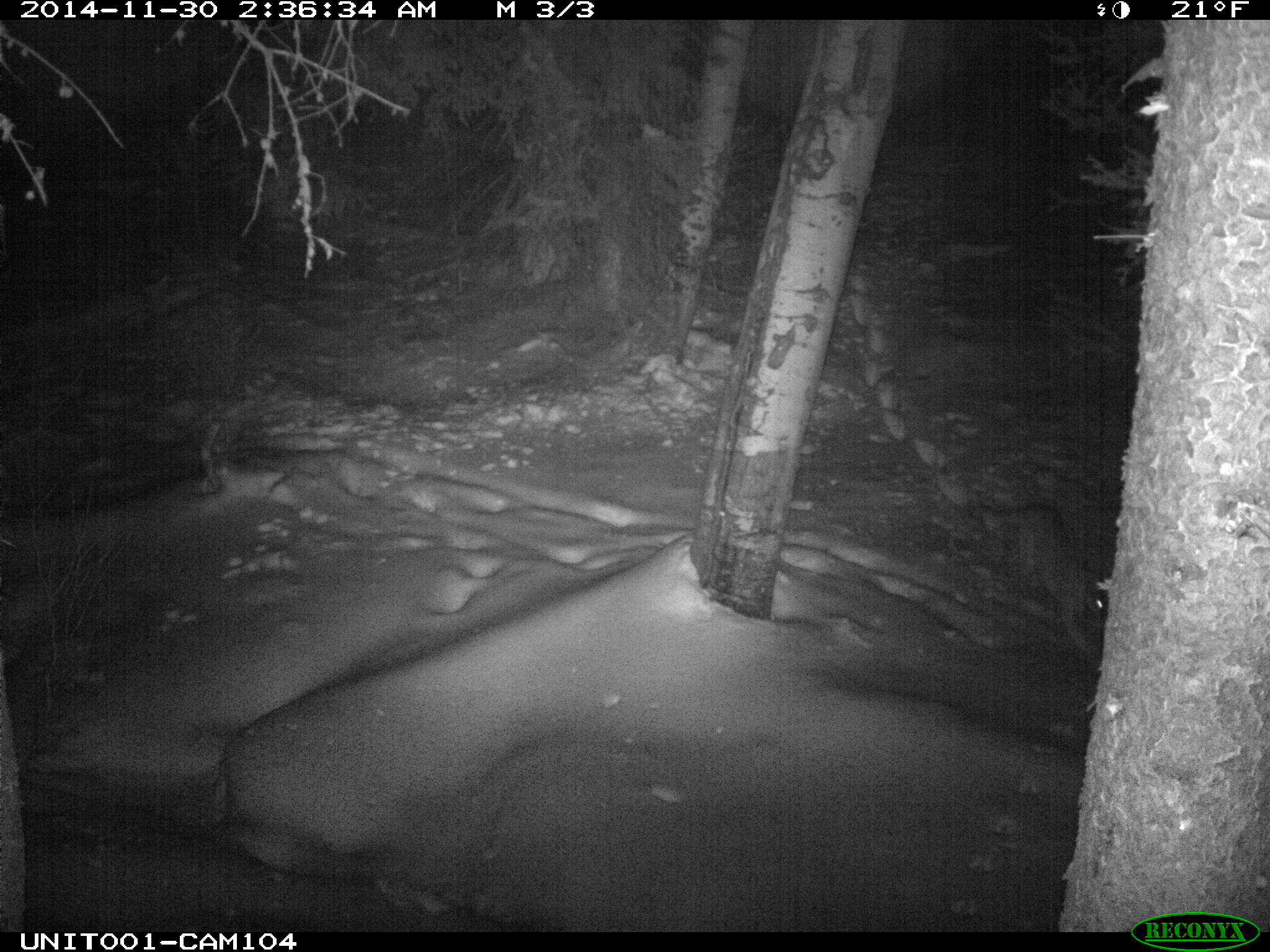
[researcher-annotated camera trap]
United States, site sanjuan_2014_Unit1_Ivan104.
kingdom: Animalia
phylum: Chordata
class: Mammalia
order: Carnivora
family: Felidae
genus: Puma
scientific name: Puma concolor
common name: mountain lion